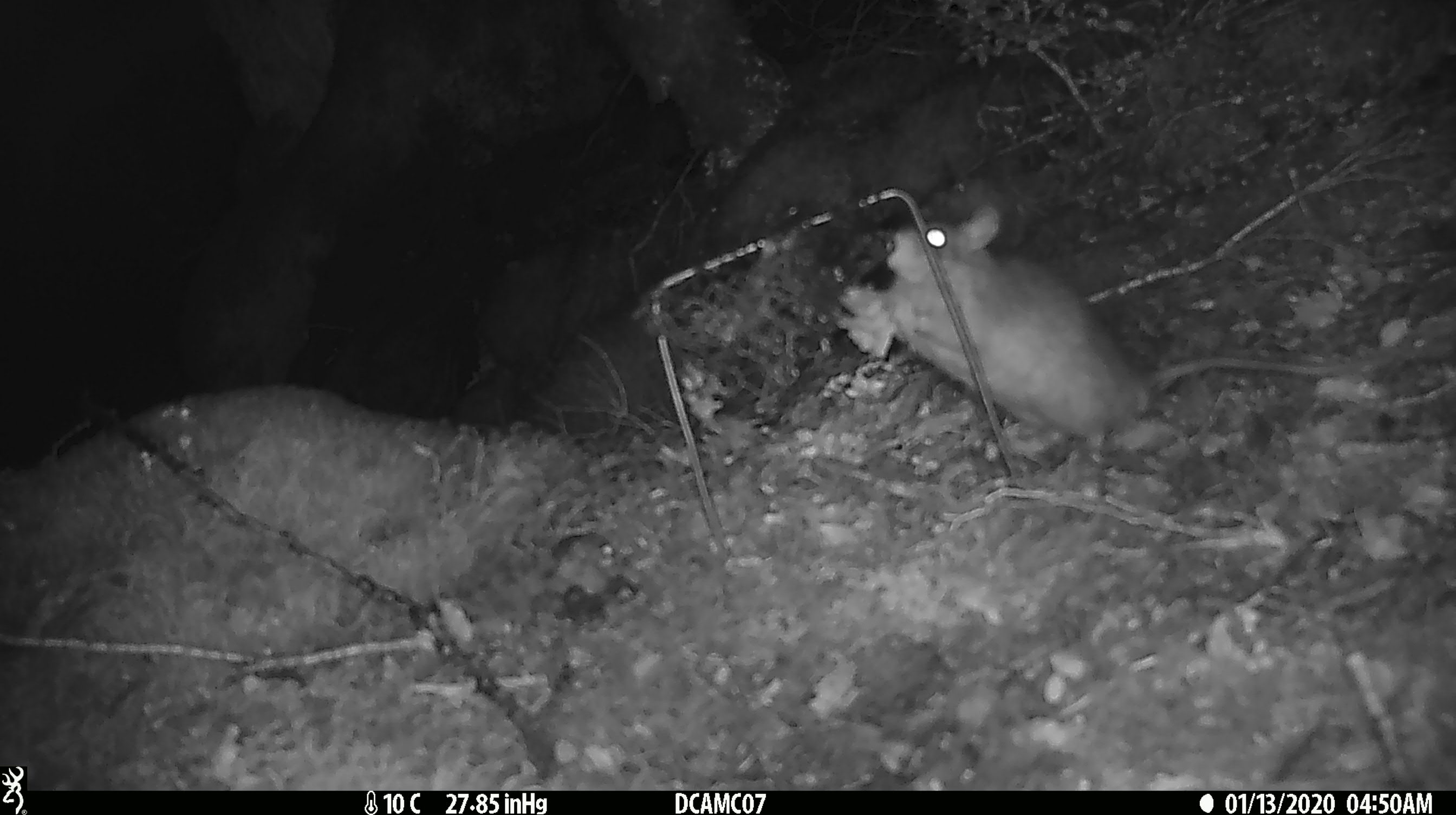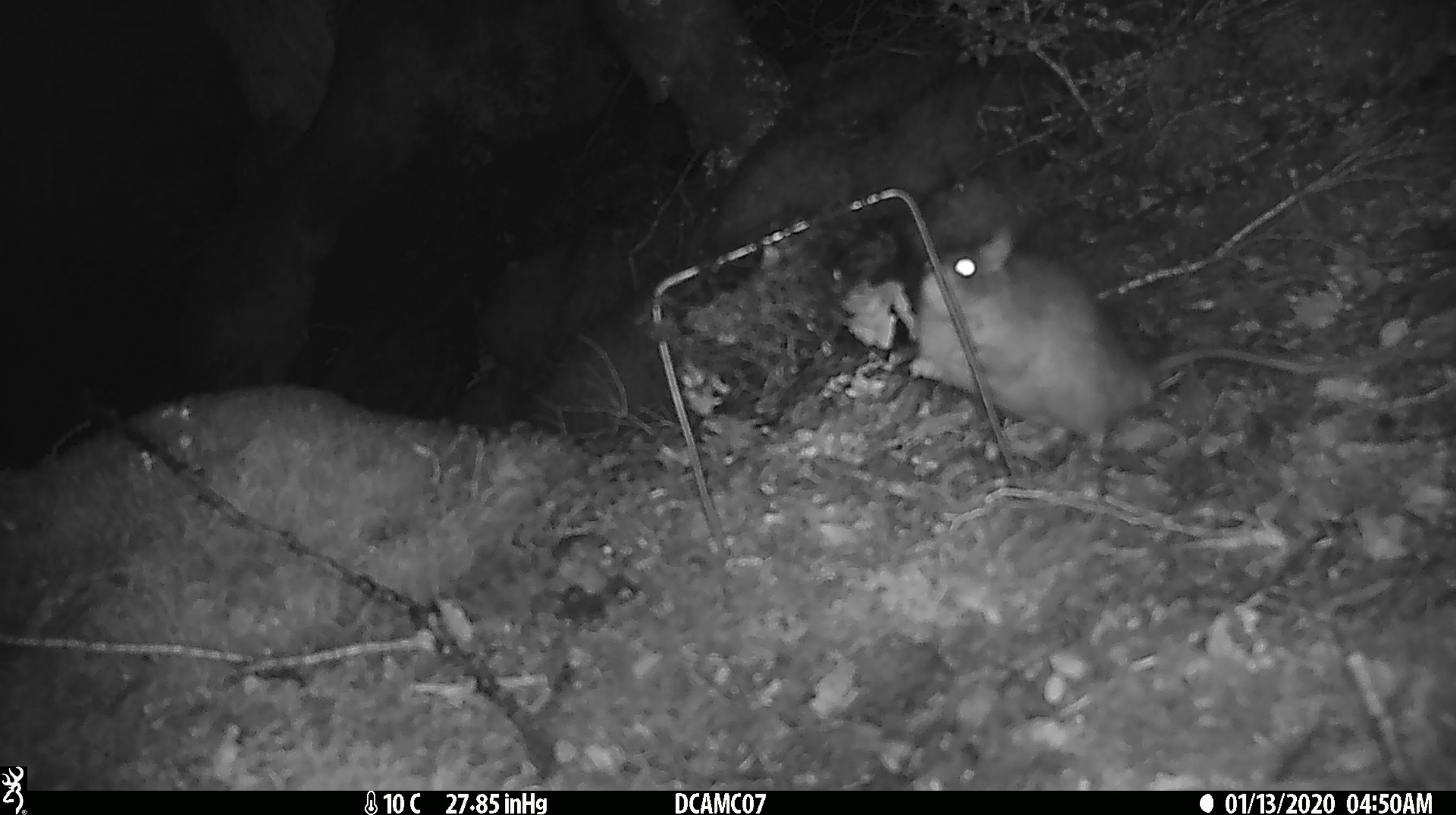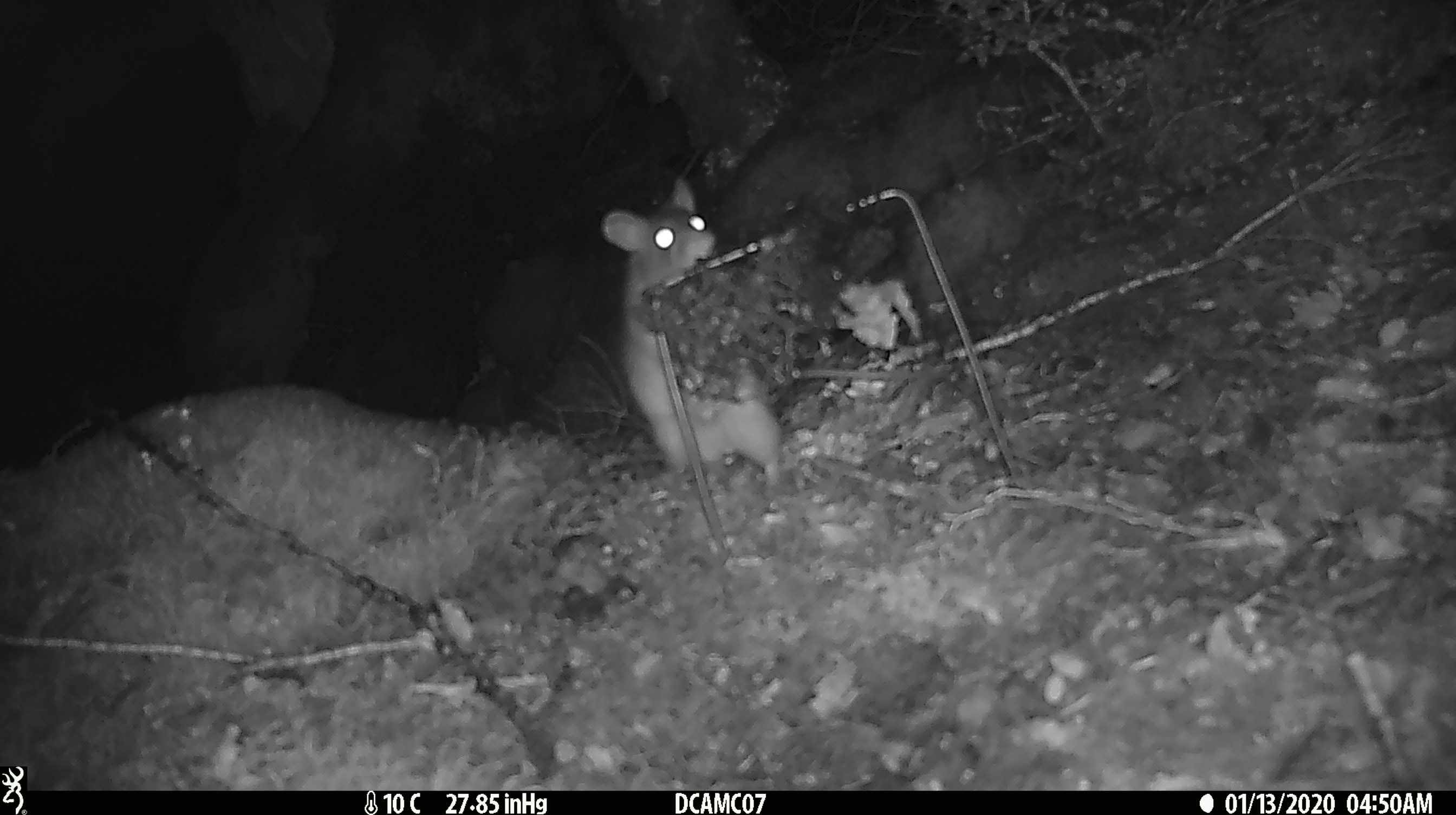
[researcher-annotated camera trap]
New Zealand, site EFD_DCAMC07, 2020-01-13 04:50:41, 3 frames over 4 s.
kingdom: Animalia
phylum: Chordata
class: Mammalia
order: Rodentia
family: Muridae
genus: Rattus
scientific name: Rattus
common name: rat